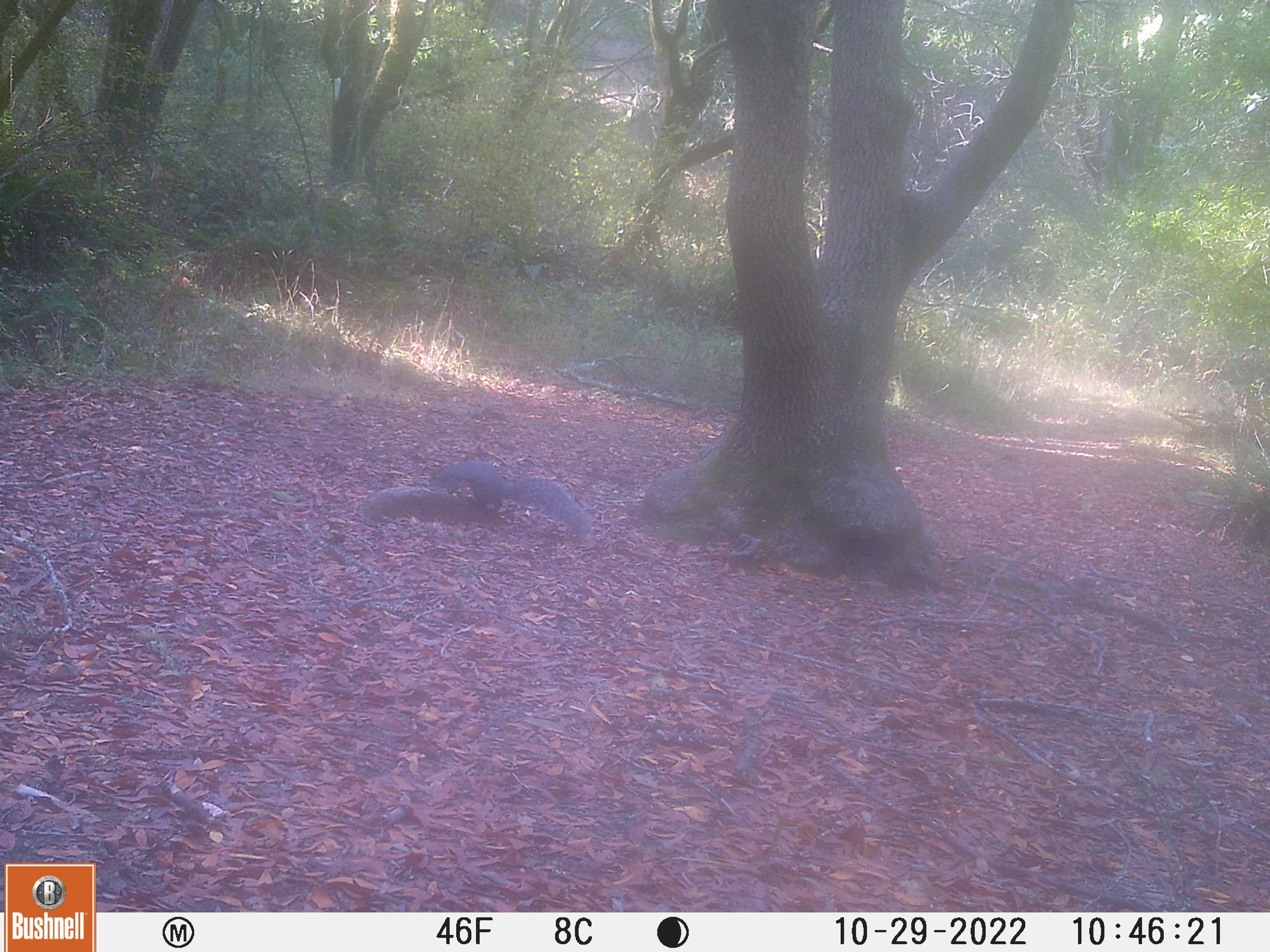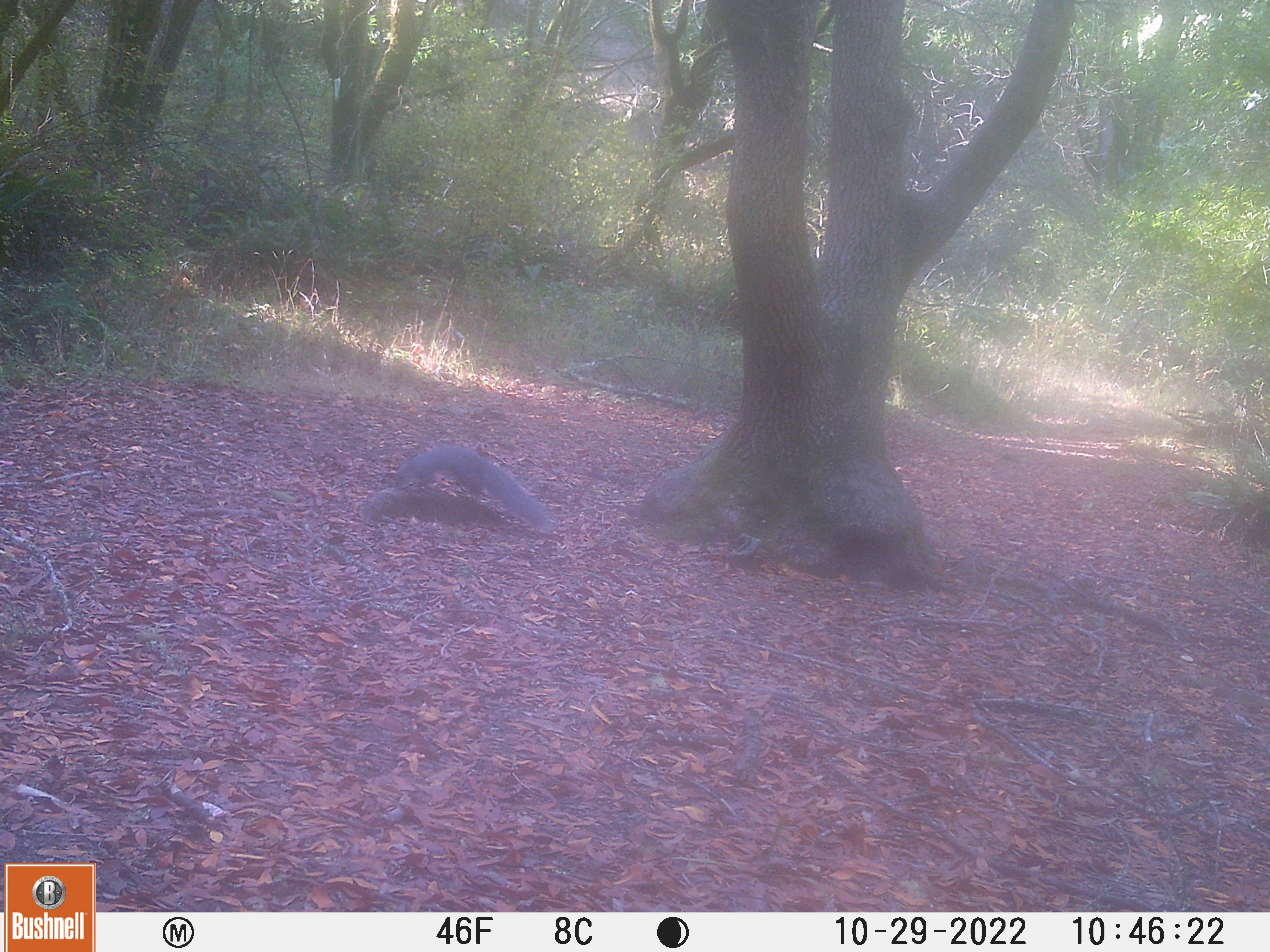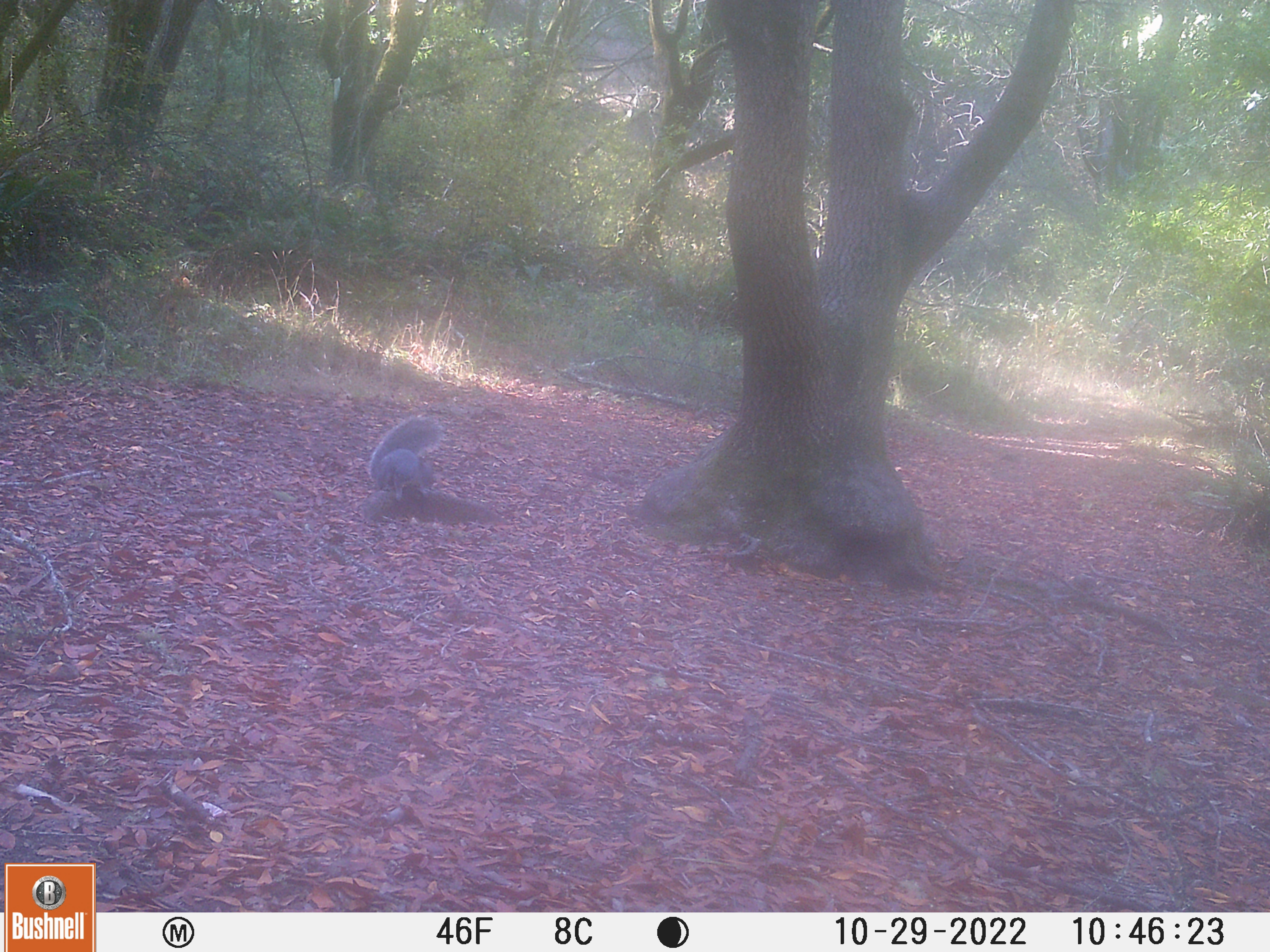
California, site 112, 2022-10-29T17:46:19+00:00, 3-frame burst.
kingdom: Animalia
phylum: Chordata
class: Mammalia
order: Rodentia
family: Sciuridae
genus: Sciurus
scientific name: Sciurus griseus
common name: western gray squirrel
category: western grey squirrel